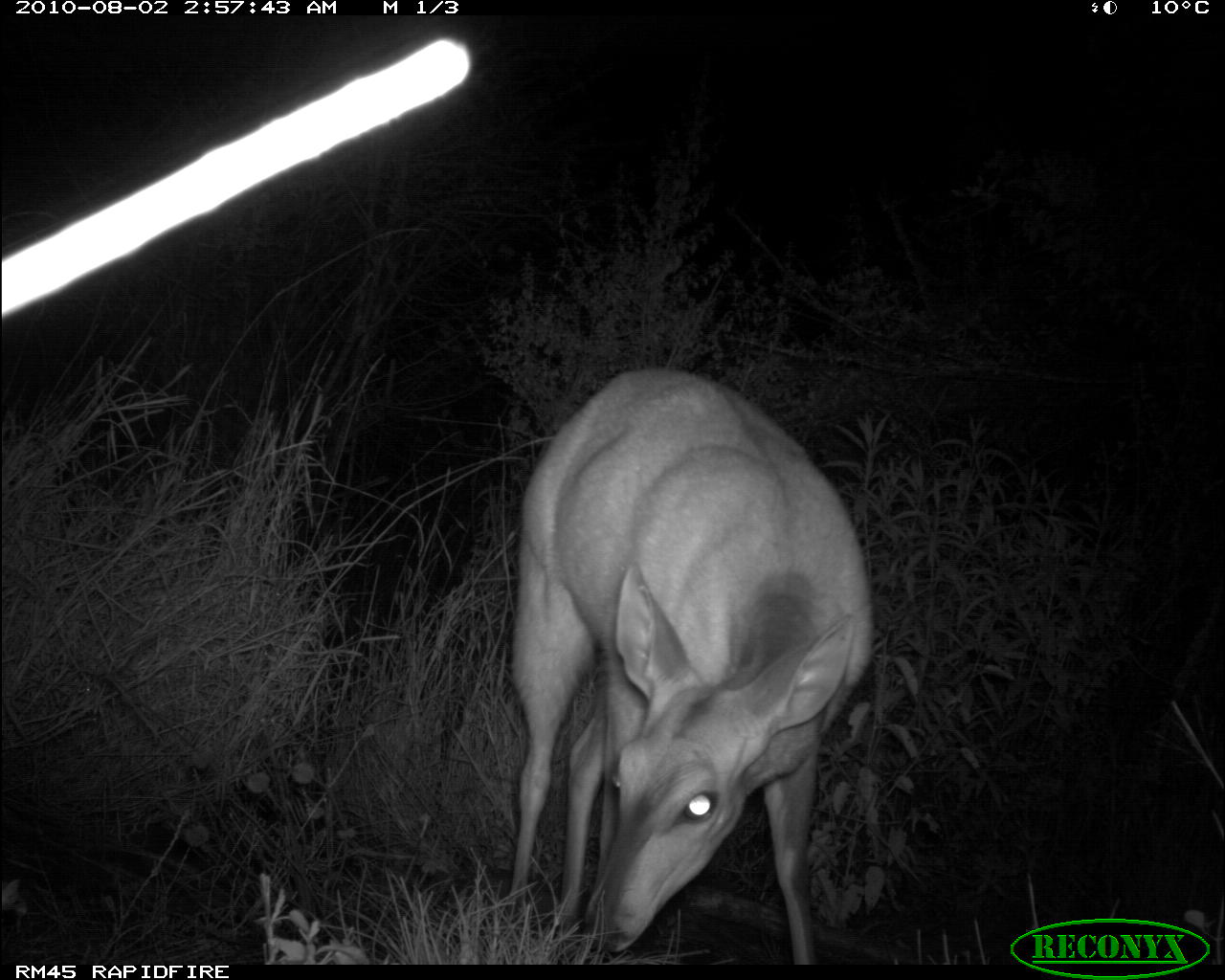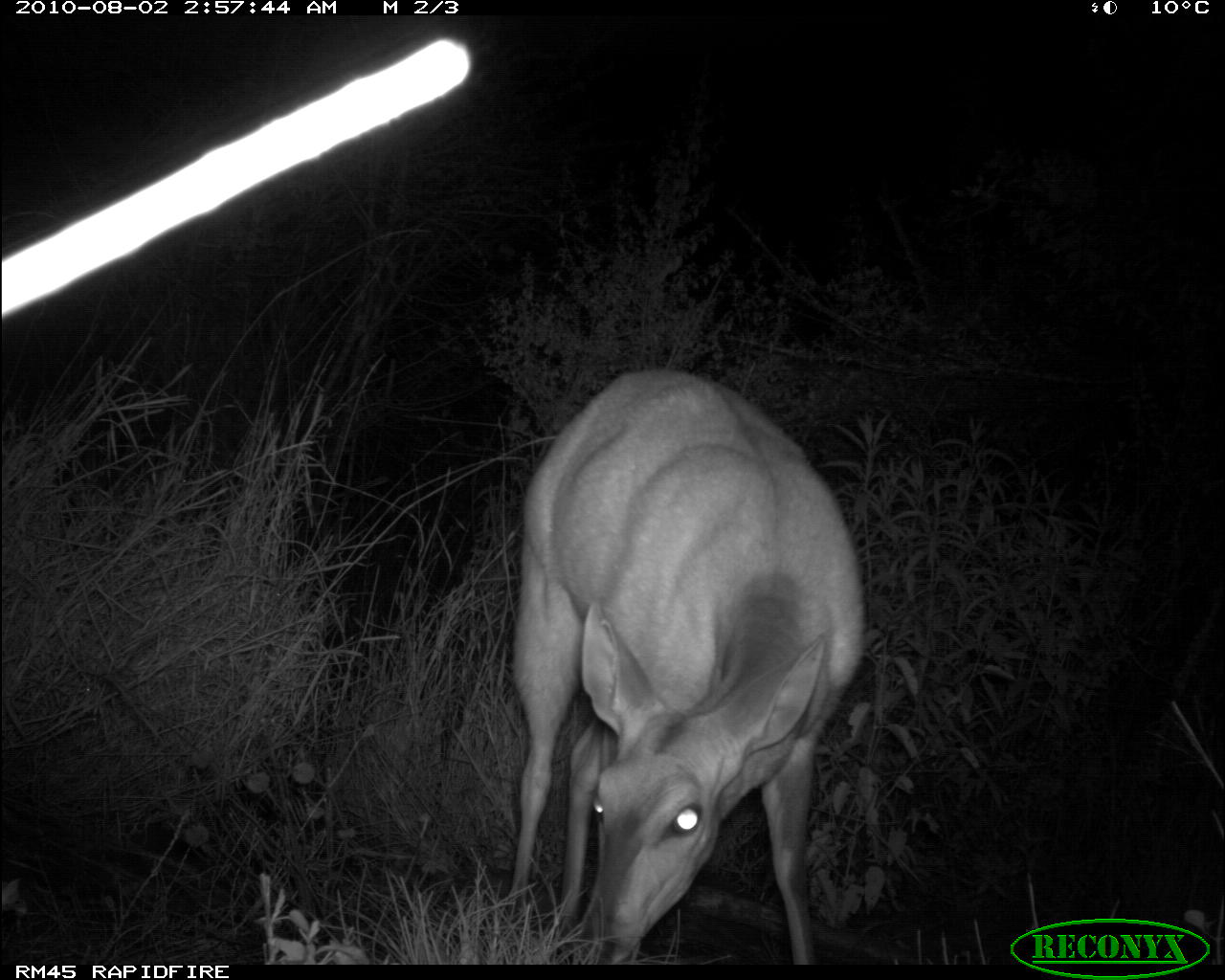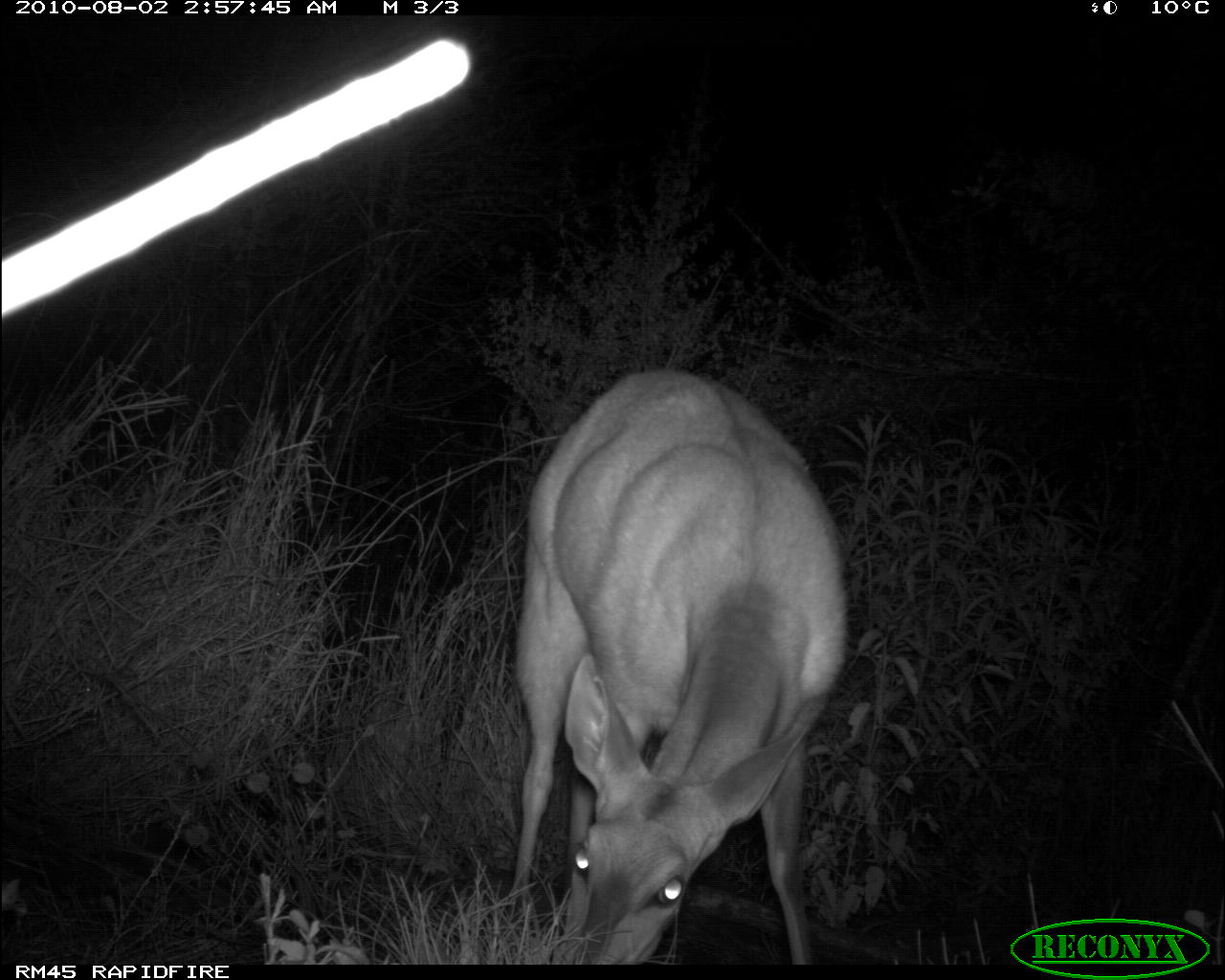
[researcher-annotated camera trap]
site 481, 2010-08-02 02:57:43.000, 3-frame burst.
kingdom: Animalia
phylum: Chordata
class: Mammalia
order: Artiodactyla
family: Bovidae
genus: Tragelaphus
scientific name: Tragelaphus scriptus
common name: bushbuck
Tragelaphus scriptus (bushbuck), count 1.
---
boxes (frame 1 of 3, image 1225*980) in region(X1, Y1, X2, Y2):
tragelaphus scriptus: region(505, 361, 873, 955)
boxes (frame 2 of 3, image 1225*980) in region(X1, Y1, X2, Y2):
tragelaphus scriptus: region(508, 364, 868, 961)